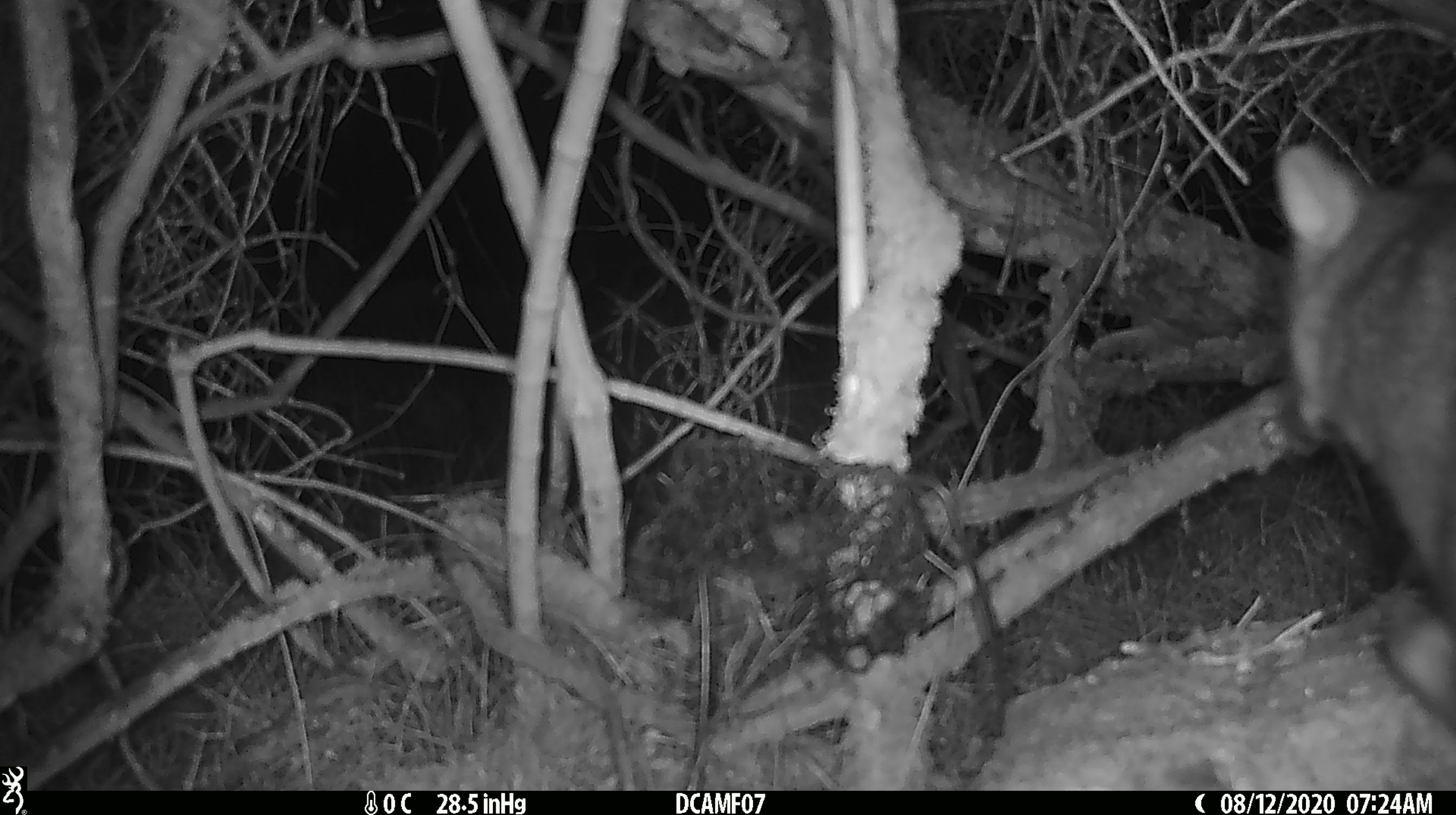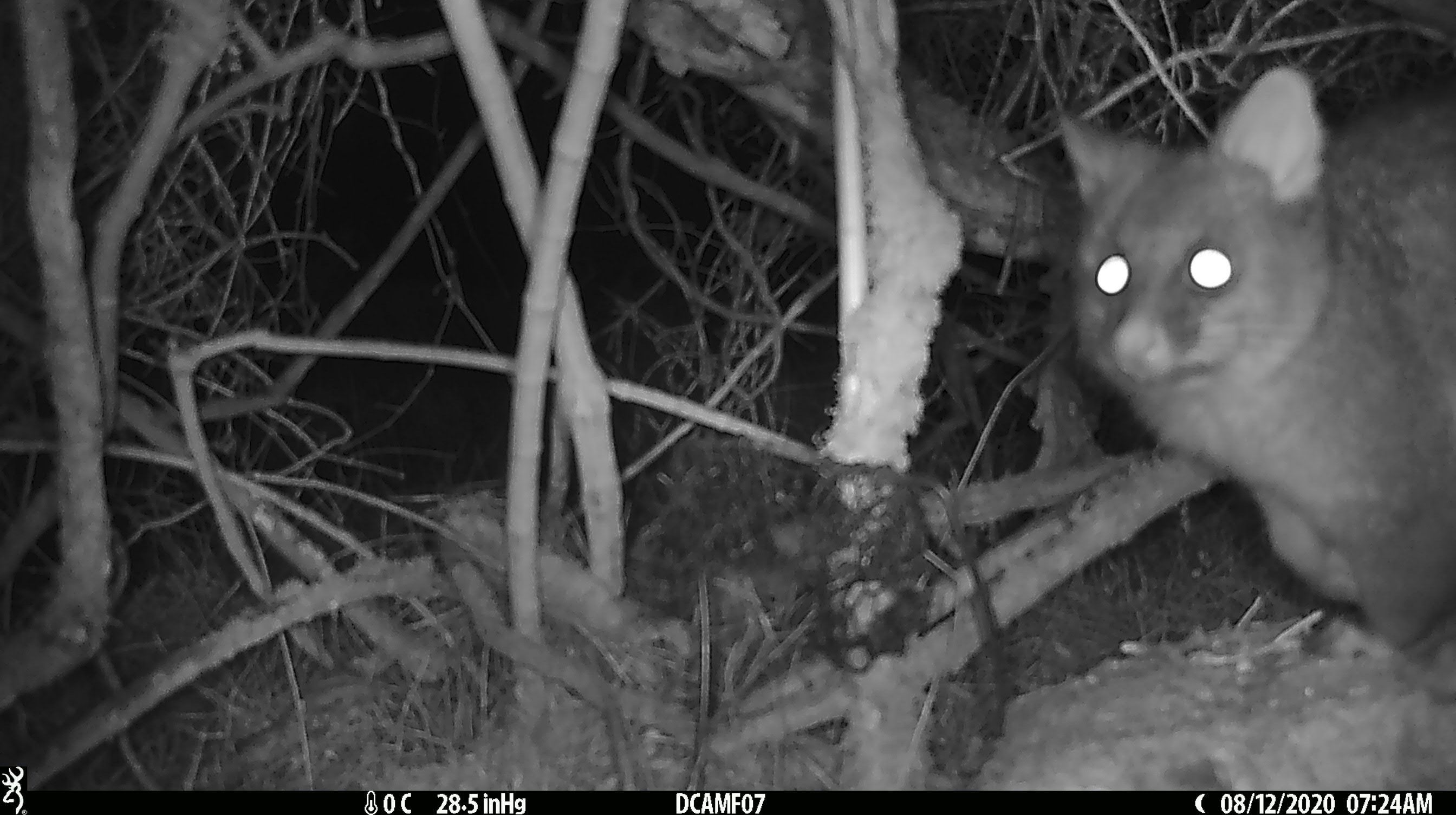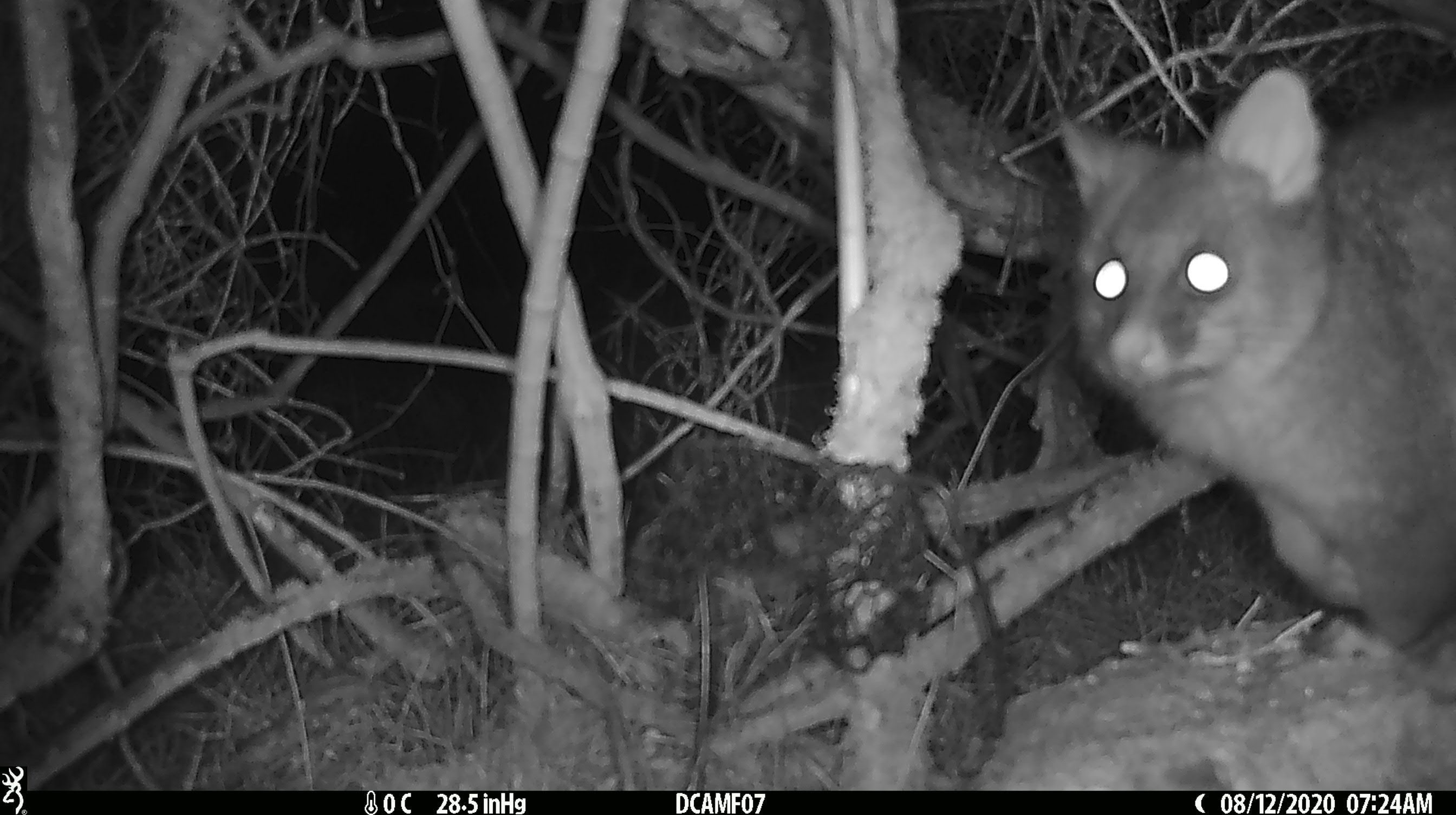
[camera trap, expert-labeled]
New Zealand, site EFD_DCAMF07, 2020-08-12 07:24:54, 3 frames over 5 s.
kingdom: Animalia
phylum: Chordata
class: Mammalia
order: Diprotodontia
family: Phalangeridae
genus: Trichosurus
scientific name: Trichosurus vulpecula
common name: common brushtail possum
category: possum